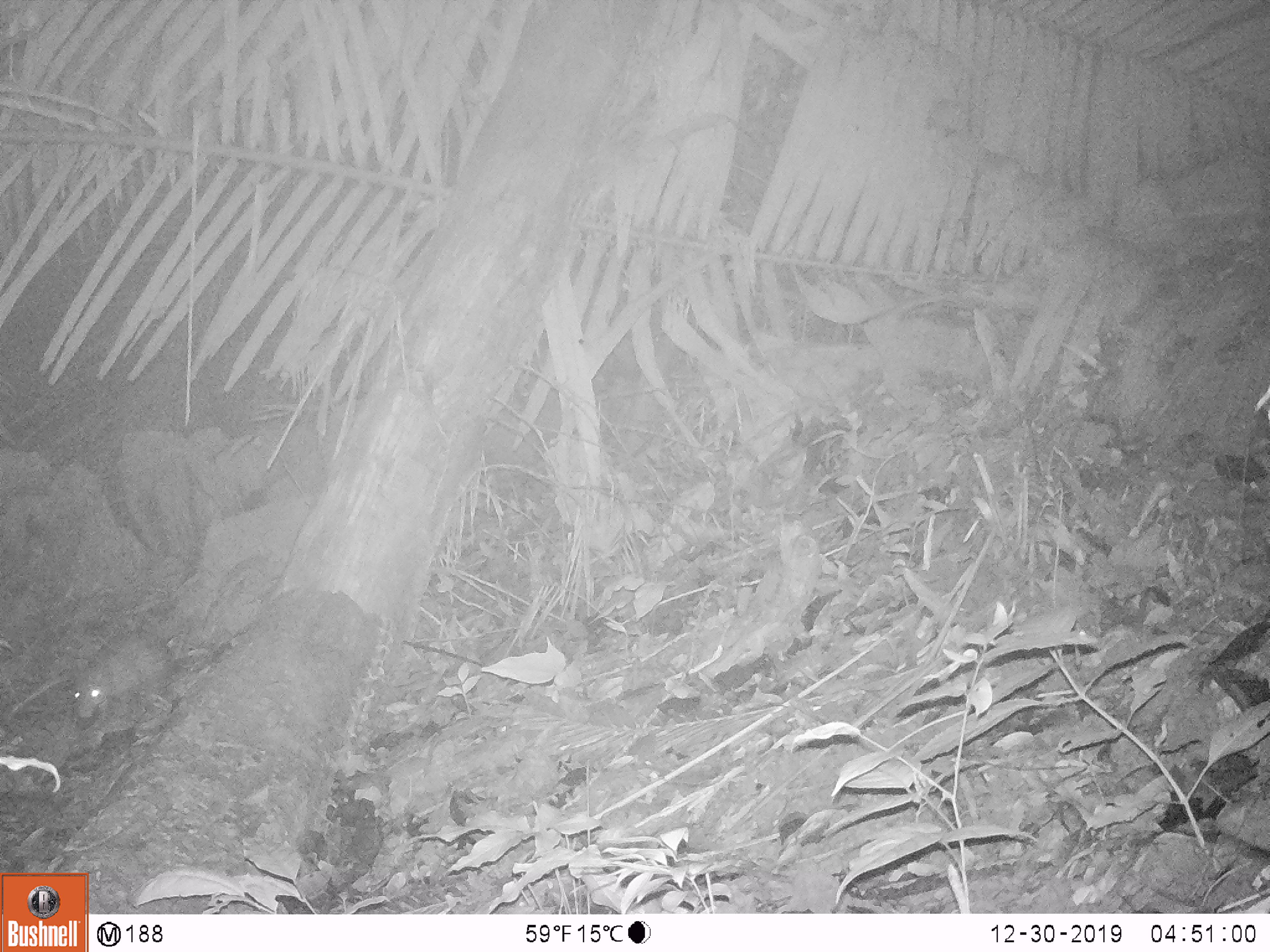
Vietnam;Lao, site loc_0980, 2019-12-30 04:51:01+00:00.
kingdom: Animalia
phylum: Chordata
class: Mammalia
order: Rodentia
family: Hystricidae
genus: Atherurus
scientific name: Atherurus macrourus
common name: asiatic brush-tailed porcupine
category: asiatic brush tailed porcupine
Asiatic brush tailed porcupine (asiatic brush-tailed porcupine) (Atherurus macrourus). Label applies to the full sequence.